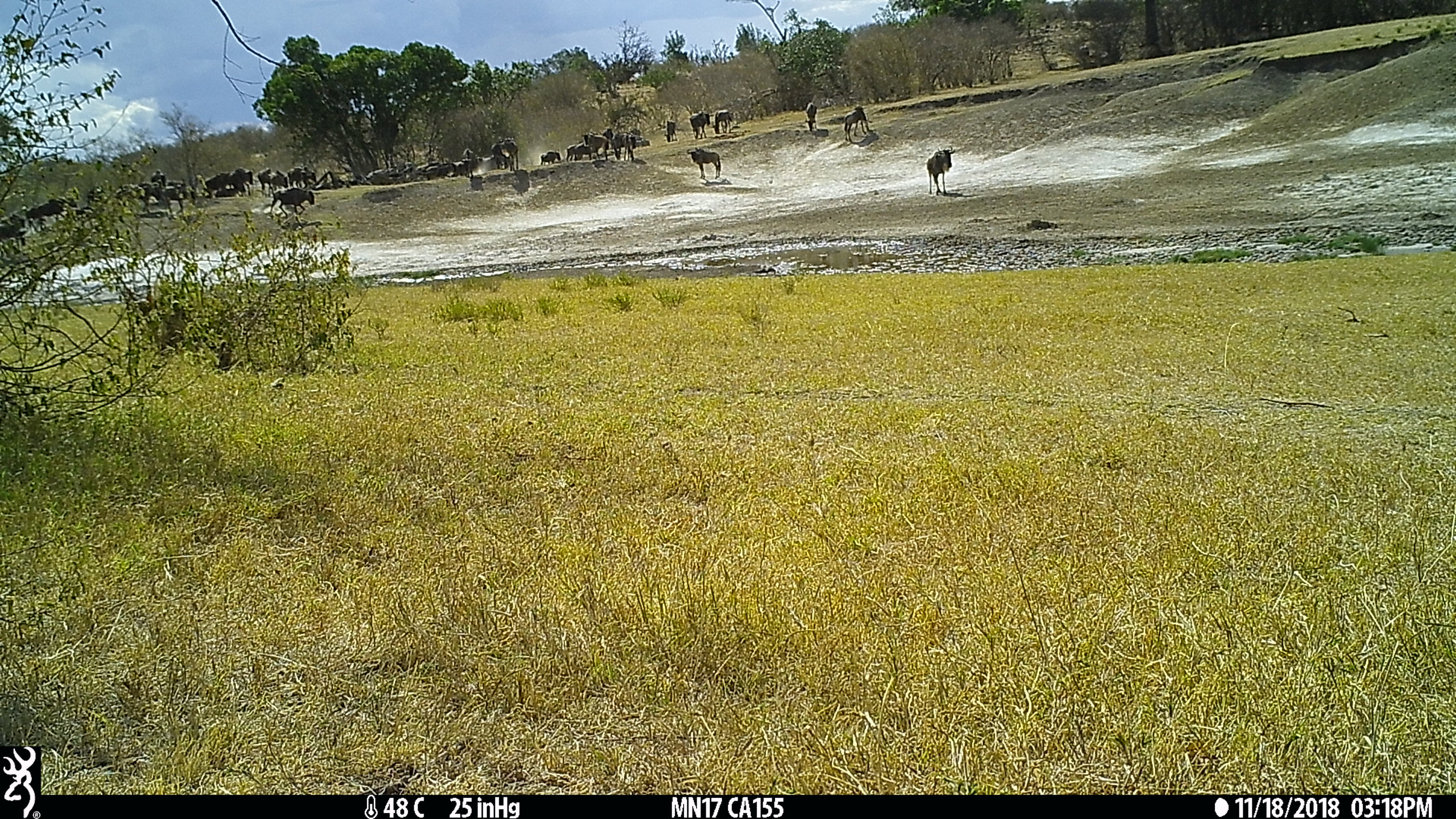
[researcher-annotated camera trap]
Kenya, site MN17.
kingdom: Animalia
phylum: Chordata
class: Mammalia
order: Artiodactyla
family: Bovidae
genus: Connochaetes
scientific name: Connochaetes taurinus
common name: blue wildebeest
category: wildebeest